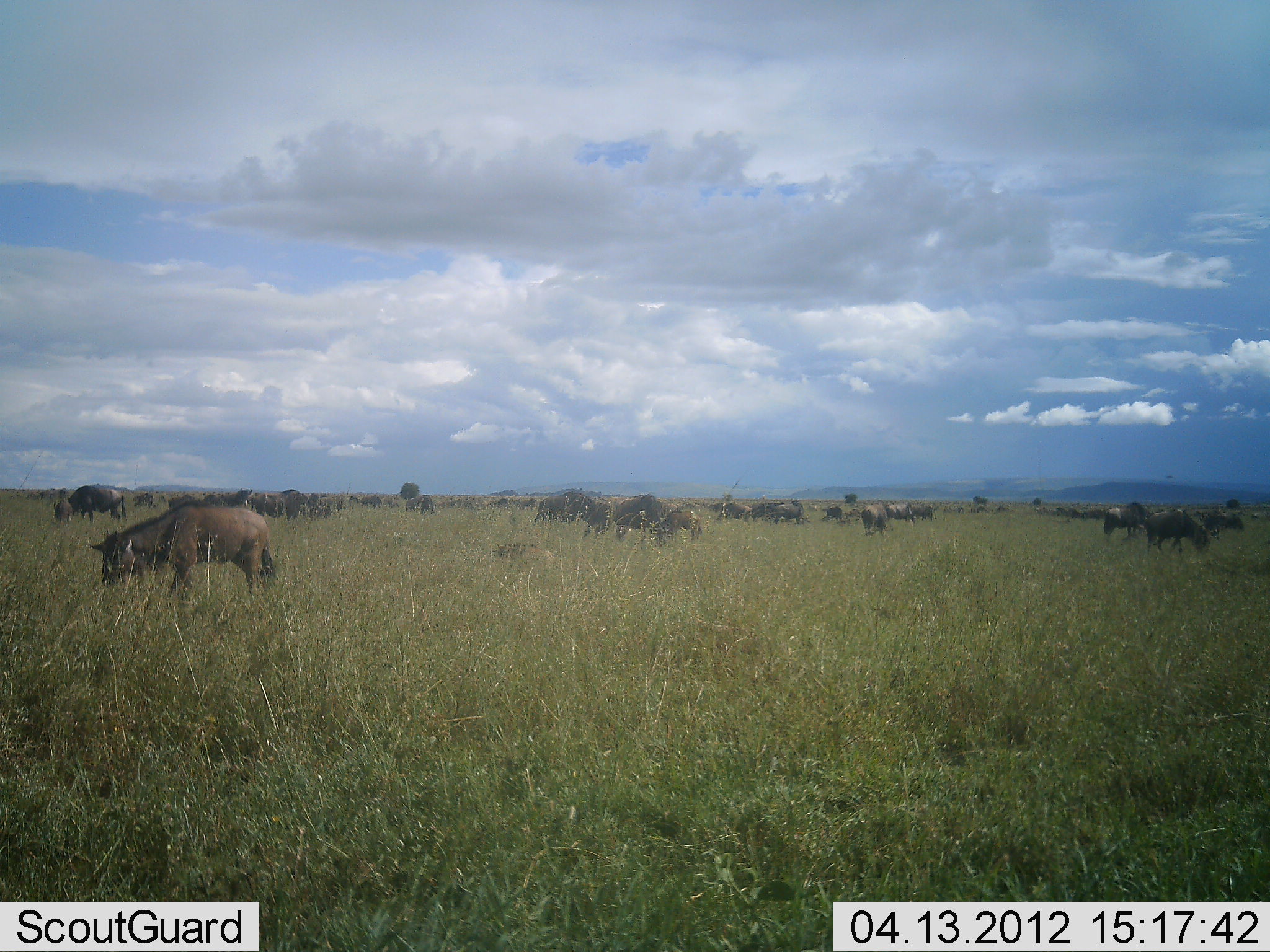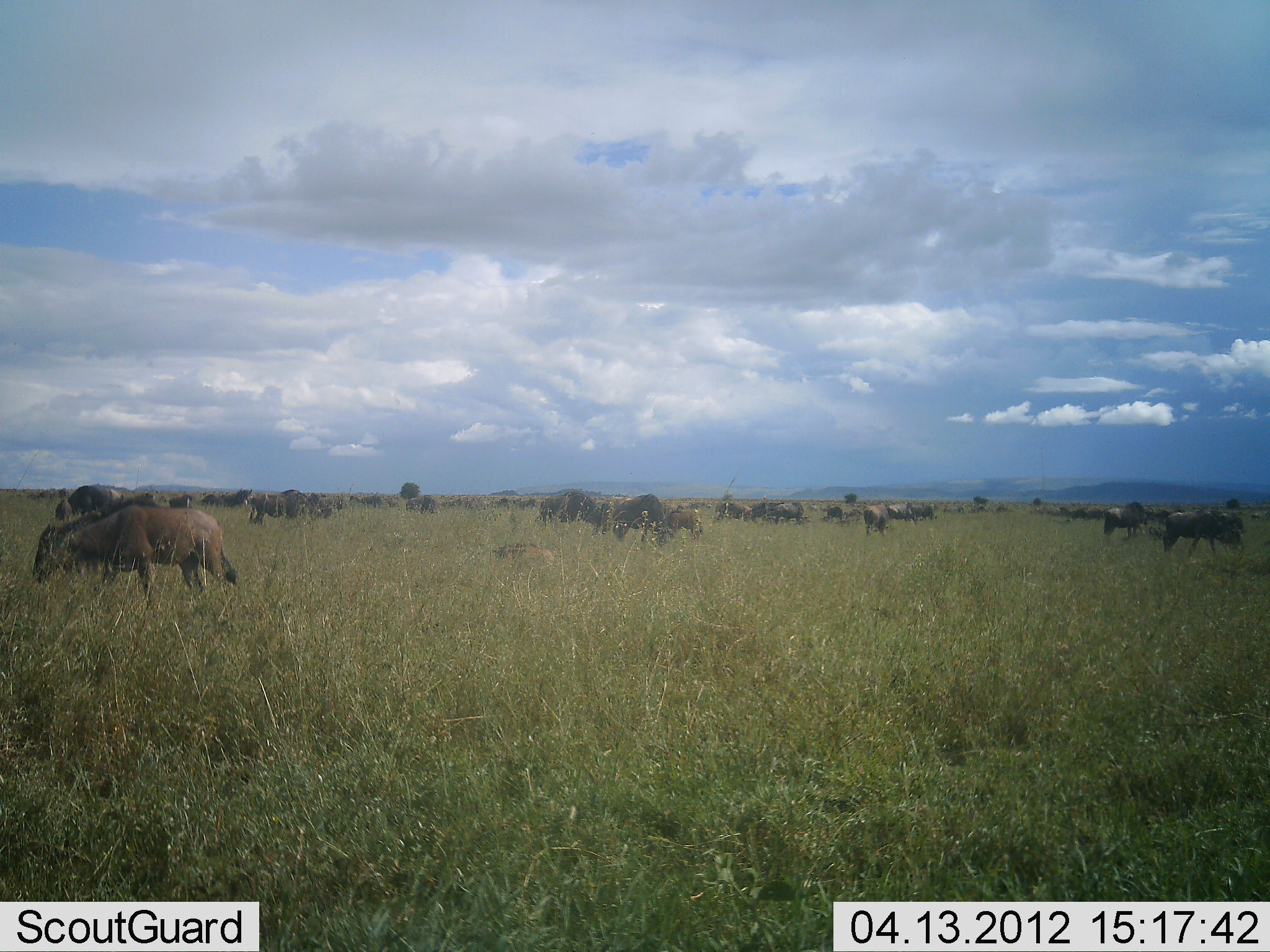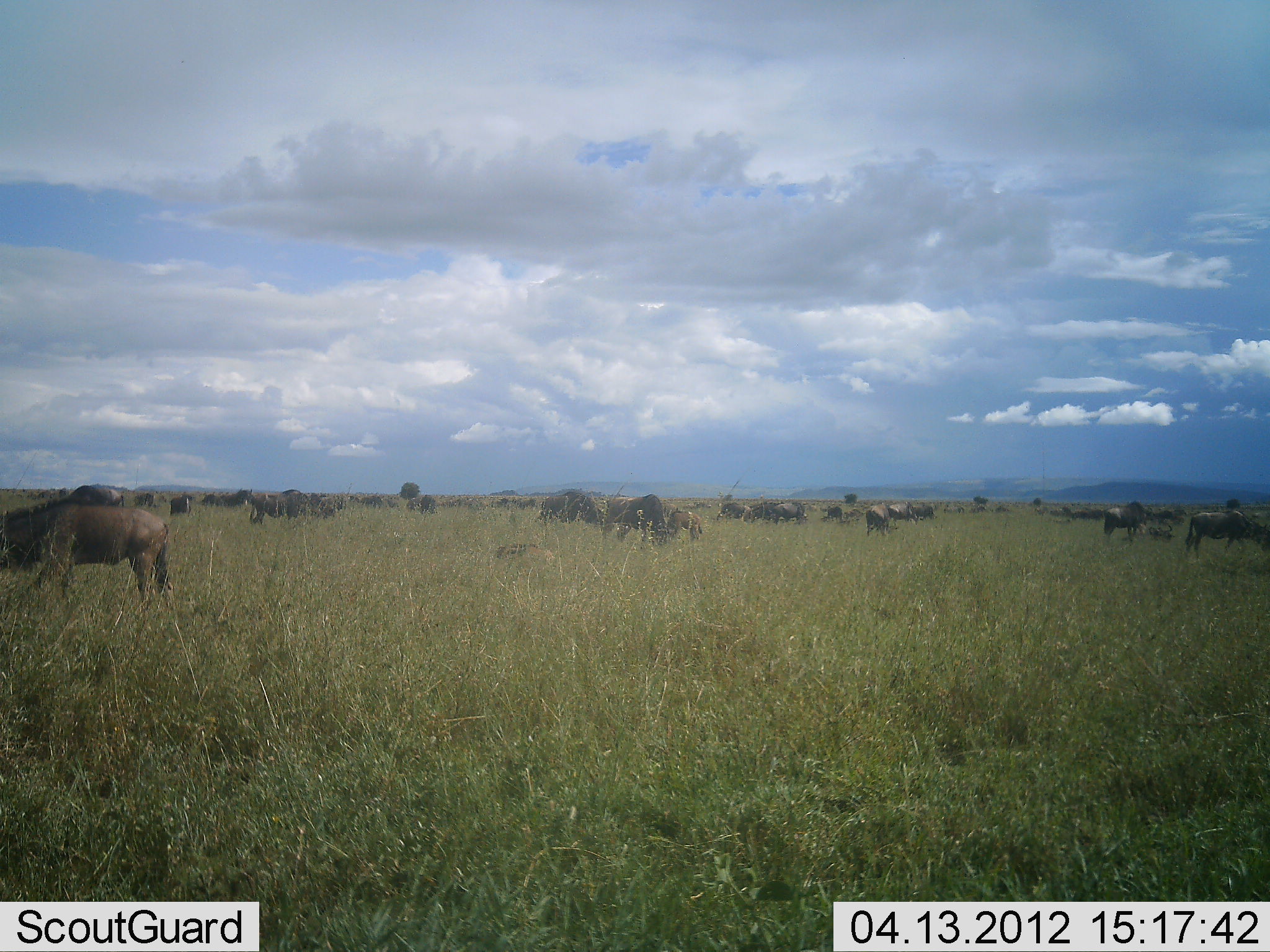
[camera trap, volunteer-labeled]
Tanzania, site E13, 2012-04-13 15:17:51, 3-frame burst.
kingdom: Animalia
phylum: Chordata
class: Mammalia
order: Artiodactyla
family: Bovidae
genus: Connochaetes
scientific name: Connochaetes taurinus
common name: blue wildebeest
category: wildebeest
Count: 11-50.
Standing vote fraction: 50%.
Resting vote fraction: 25%.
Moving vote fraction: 75%.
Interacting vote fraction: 17%.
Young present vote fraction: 33%.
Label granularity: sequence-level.